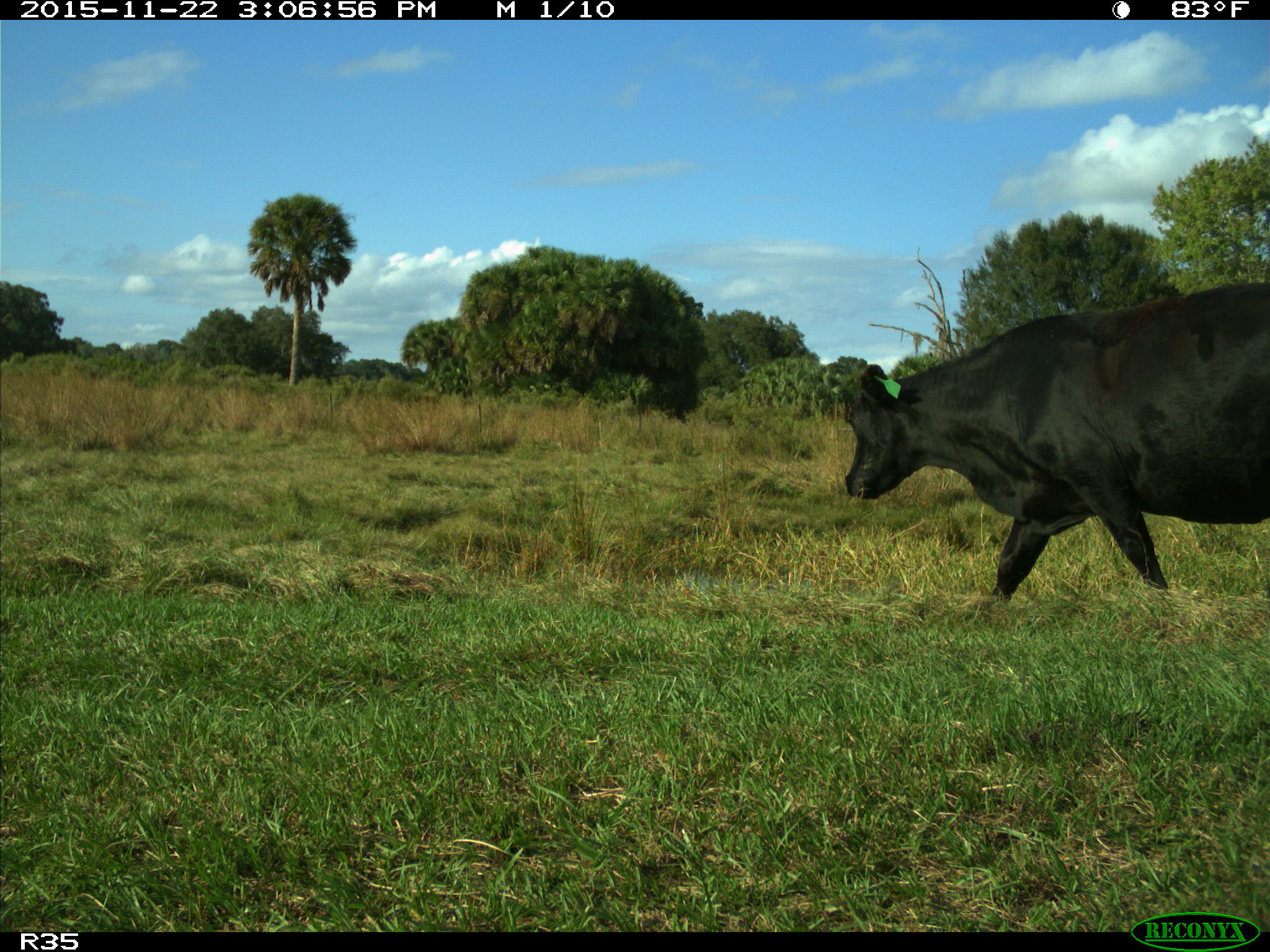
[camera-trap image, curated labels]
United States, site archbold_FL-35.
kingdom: Animalia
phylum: Chordata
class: Mammalia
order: Artiodactyla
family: Bovidae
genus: Bos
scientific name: Bos taurus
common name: domestic cow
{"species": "Bos taurus (domestic cow)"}